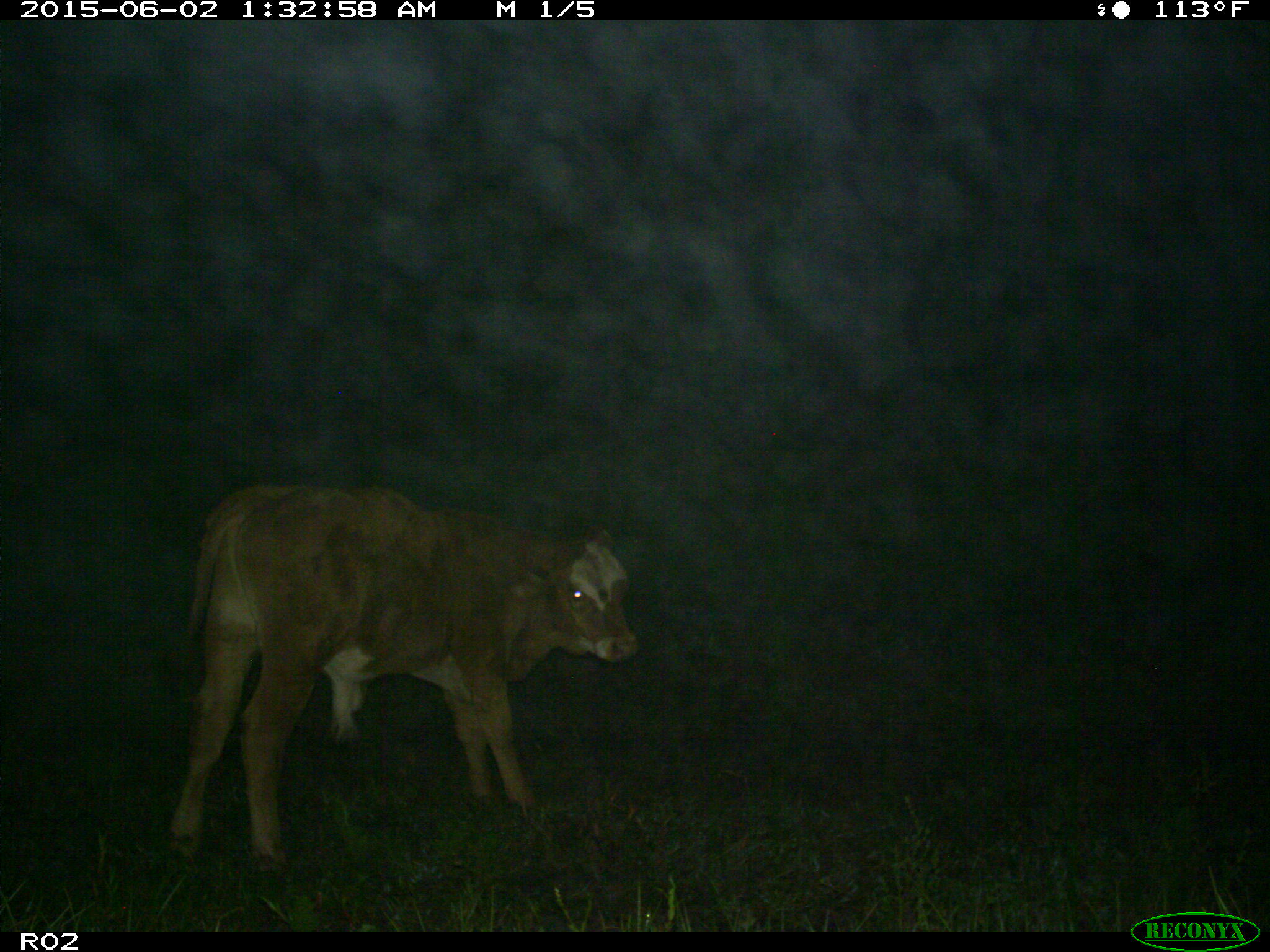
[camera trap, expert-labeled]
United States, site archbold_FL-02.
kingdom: Animalia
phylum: Chordata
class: Mammalia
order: Artiodactyla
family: Bovidae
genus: Bos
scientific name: Bos taurus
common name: domestic cow